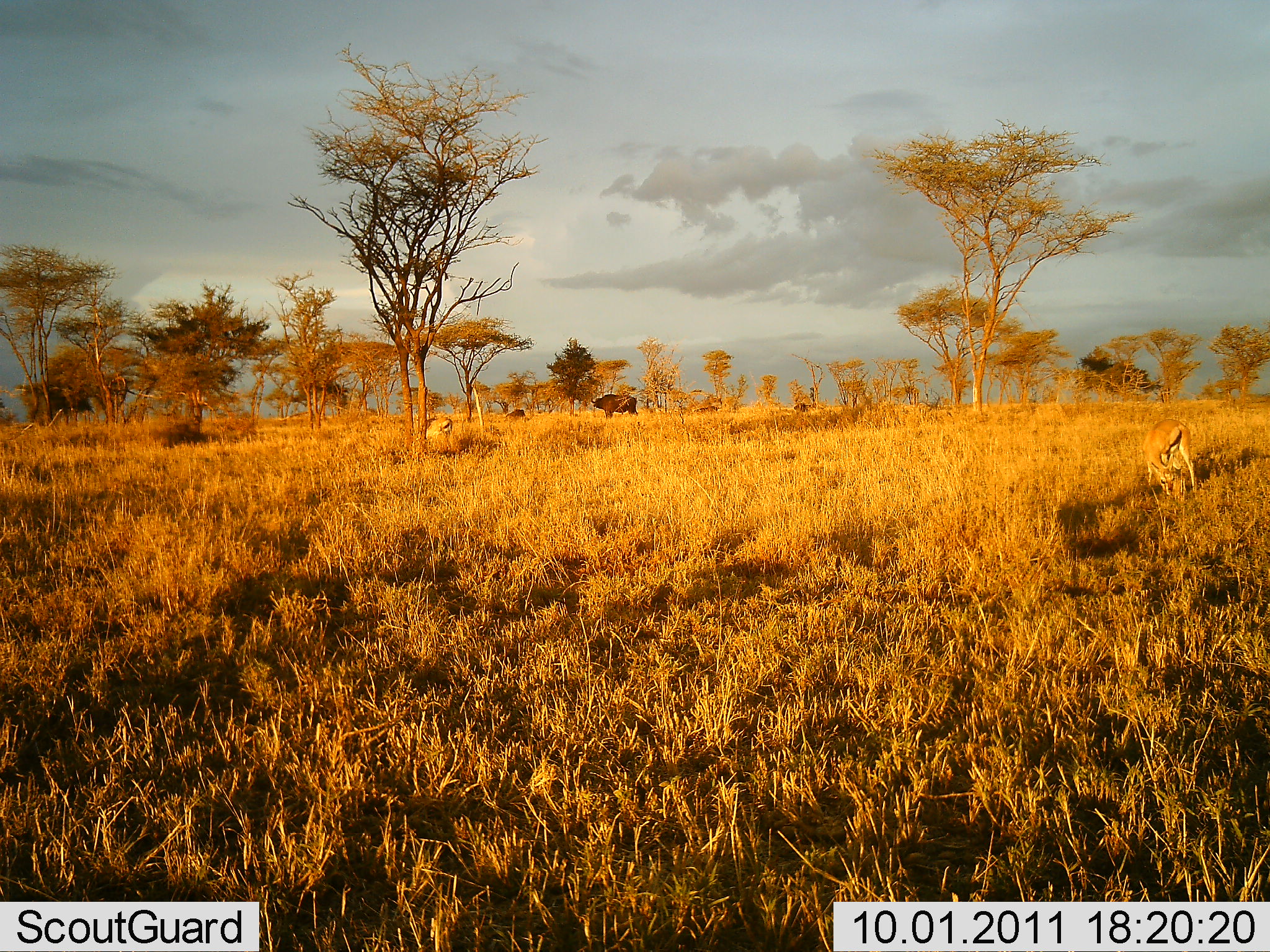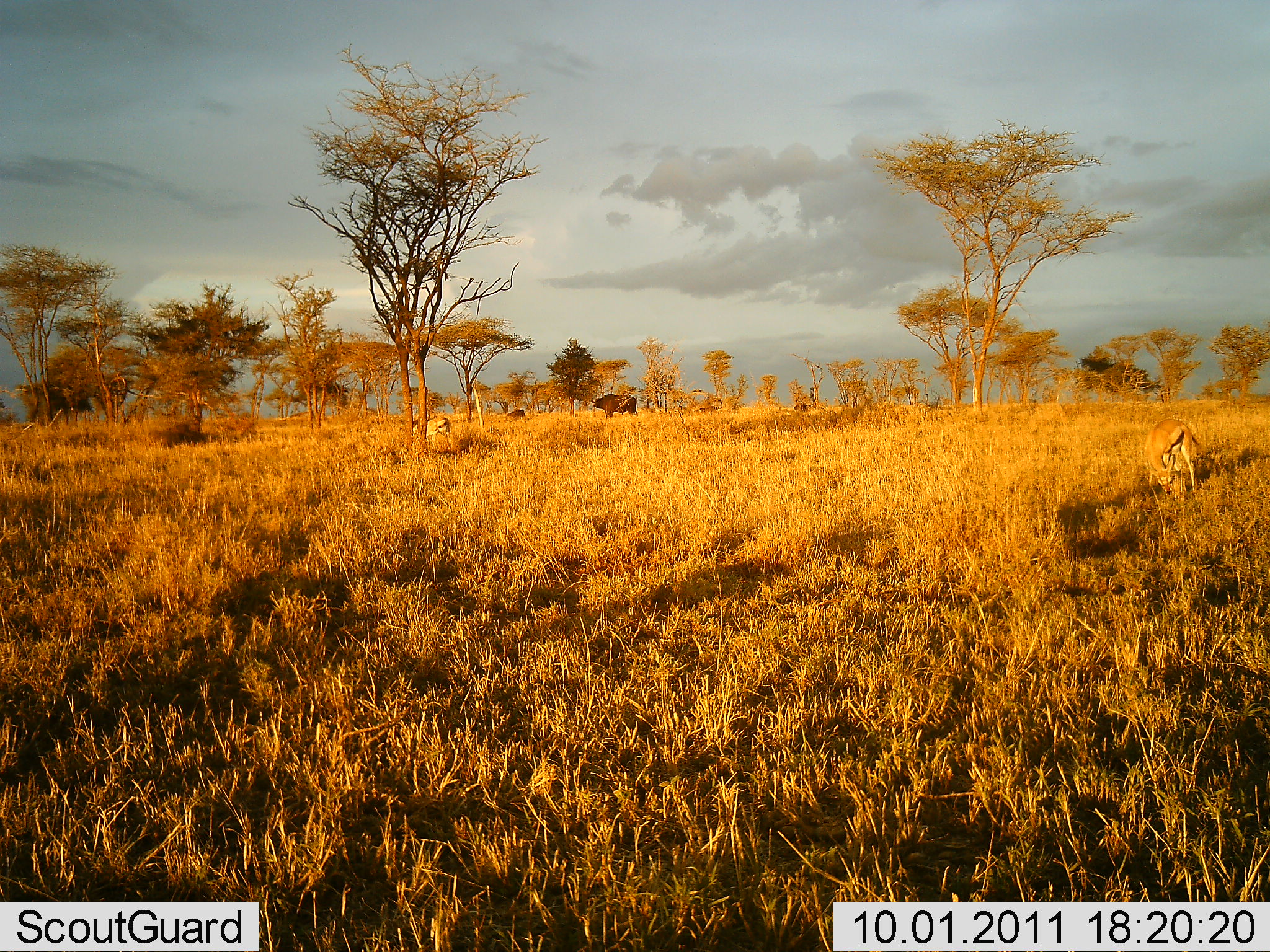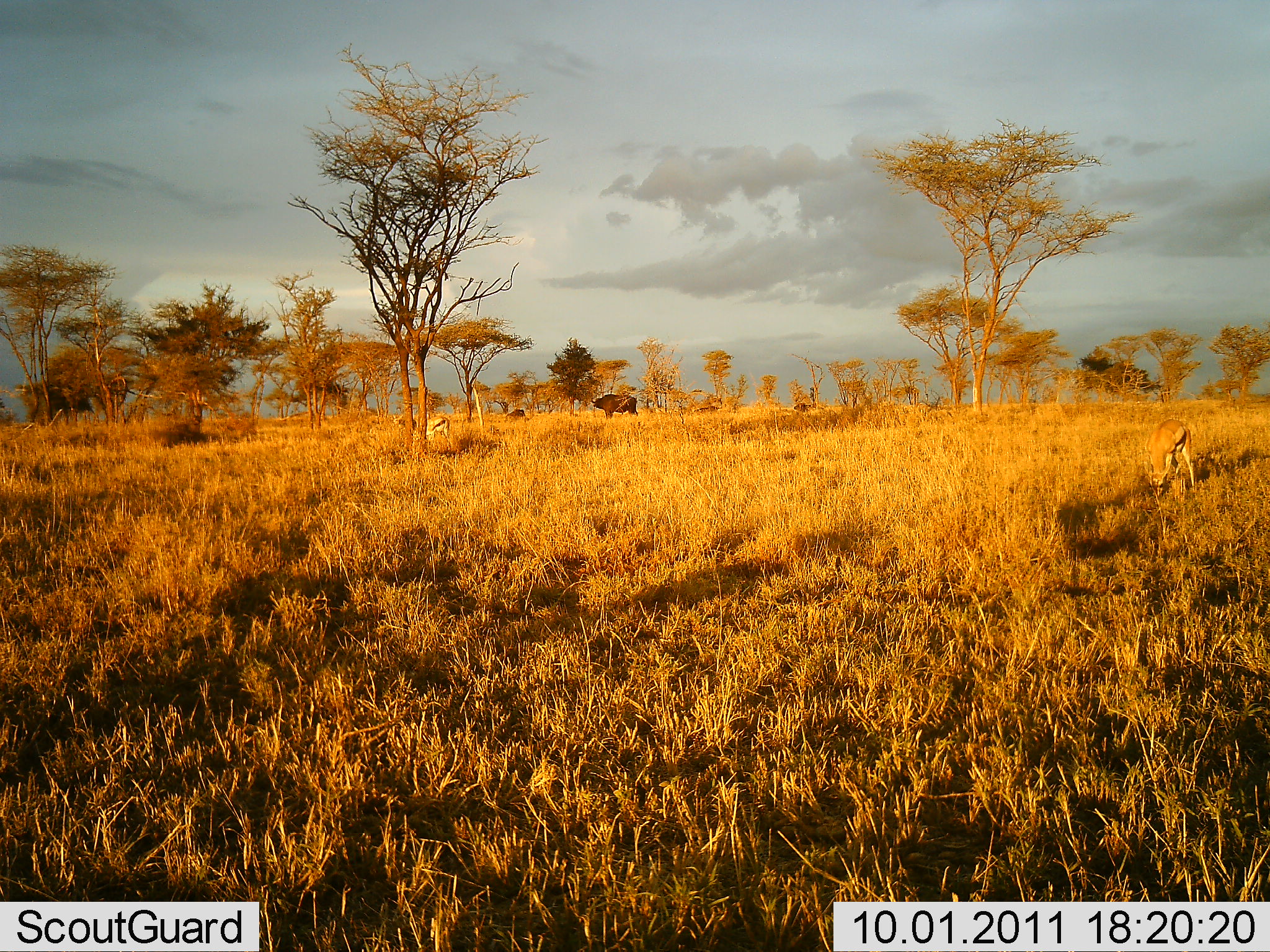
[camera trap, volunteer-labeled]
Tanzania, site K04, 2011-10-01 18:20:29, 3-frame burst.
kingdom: Animalia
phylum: Chordata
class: Mammalia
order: Artiodactyla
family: Bovidae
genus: Syncerus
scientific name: Syncerus caffer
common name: cape buffalo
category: buffalo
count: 1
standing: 100%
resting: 0%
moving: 0%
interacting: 0%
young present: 0%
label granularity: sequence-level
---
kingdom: Animalia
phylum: Chordata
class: Mammalia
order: Artiodactyla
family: Bovidae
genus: Eudorcas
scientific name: Eudorcas thomsonii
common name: thomson's gazelle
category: gazellethomsons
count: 2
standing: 39%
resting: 0%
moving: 0%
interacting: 0%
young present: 0%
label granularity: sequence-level